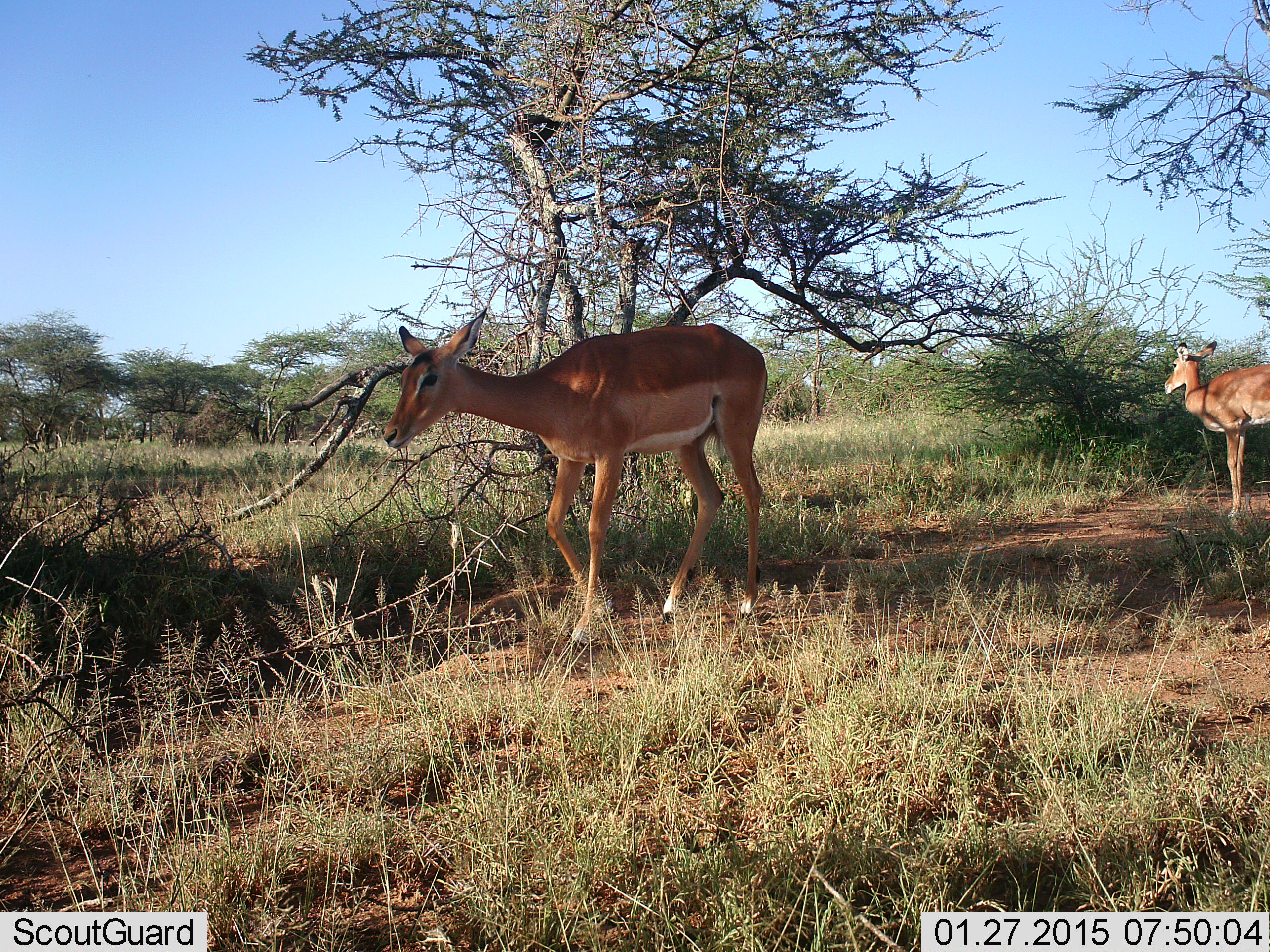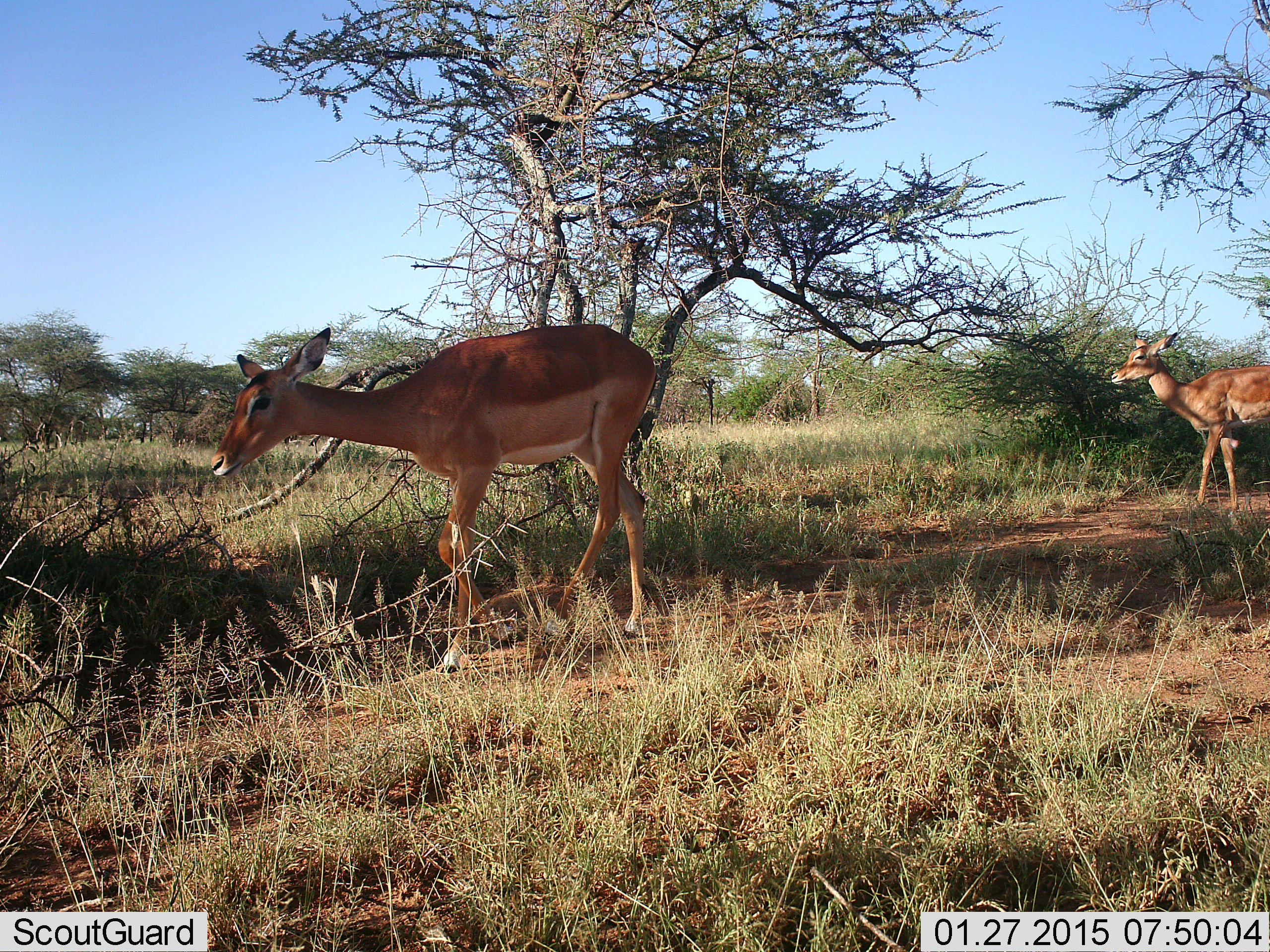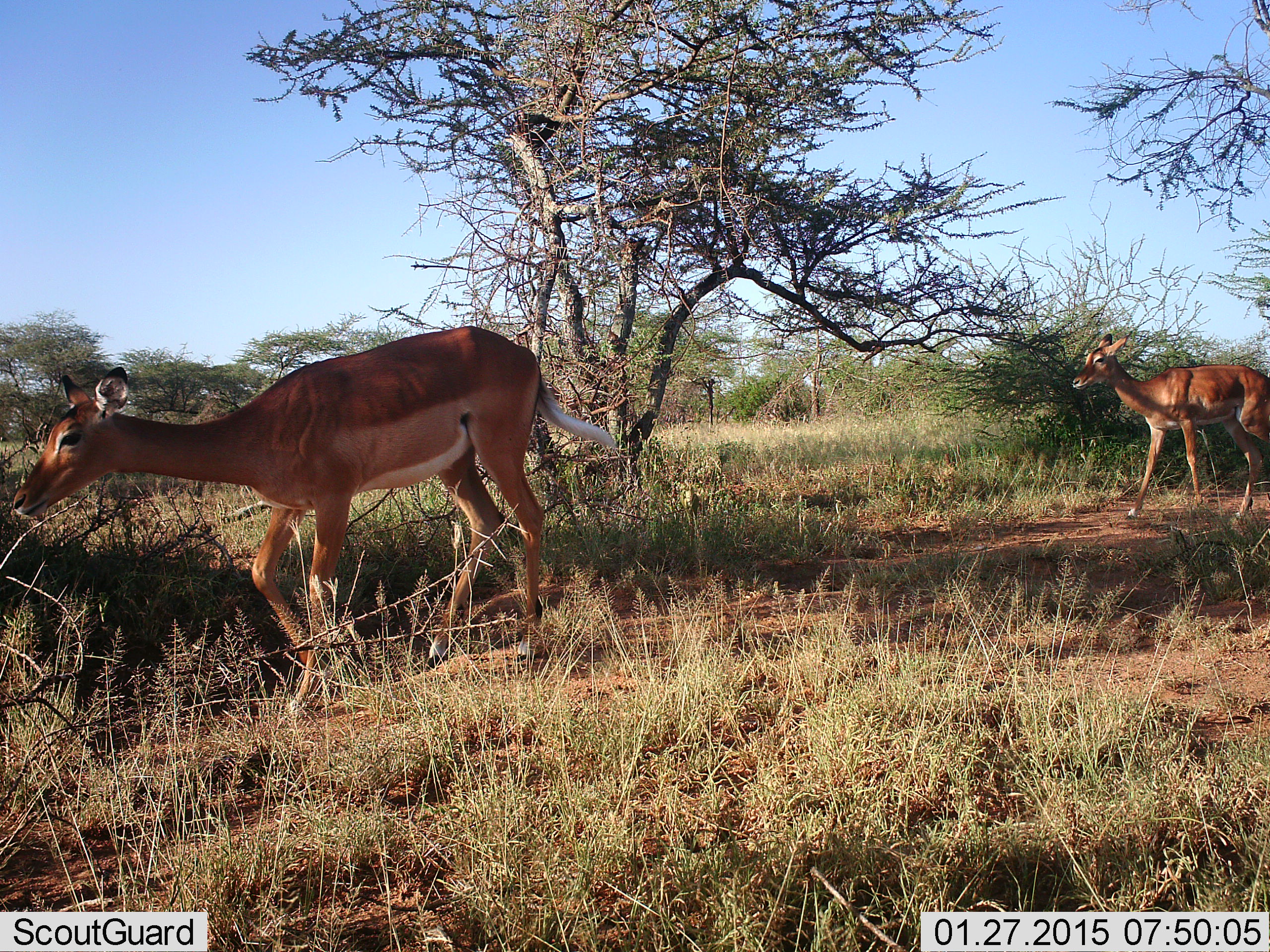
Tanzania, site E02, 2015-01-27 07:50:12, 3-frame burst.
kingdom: Animalia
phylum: Chordata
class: Mammalia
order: Artiodactyla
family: Bovidae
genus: Aepyceros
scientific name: Aepyceros melampus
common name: impala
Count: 2.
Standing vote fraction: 40%.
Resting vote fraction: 0%.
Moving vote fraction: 70%.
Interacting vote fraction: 0%.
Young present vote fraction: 0%.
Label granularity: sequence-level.